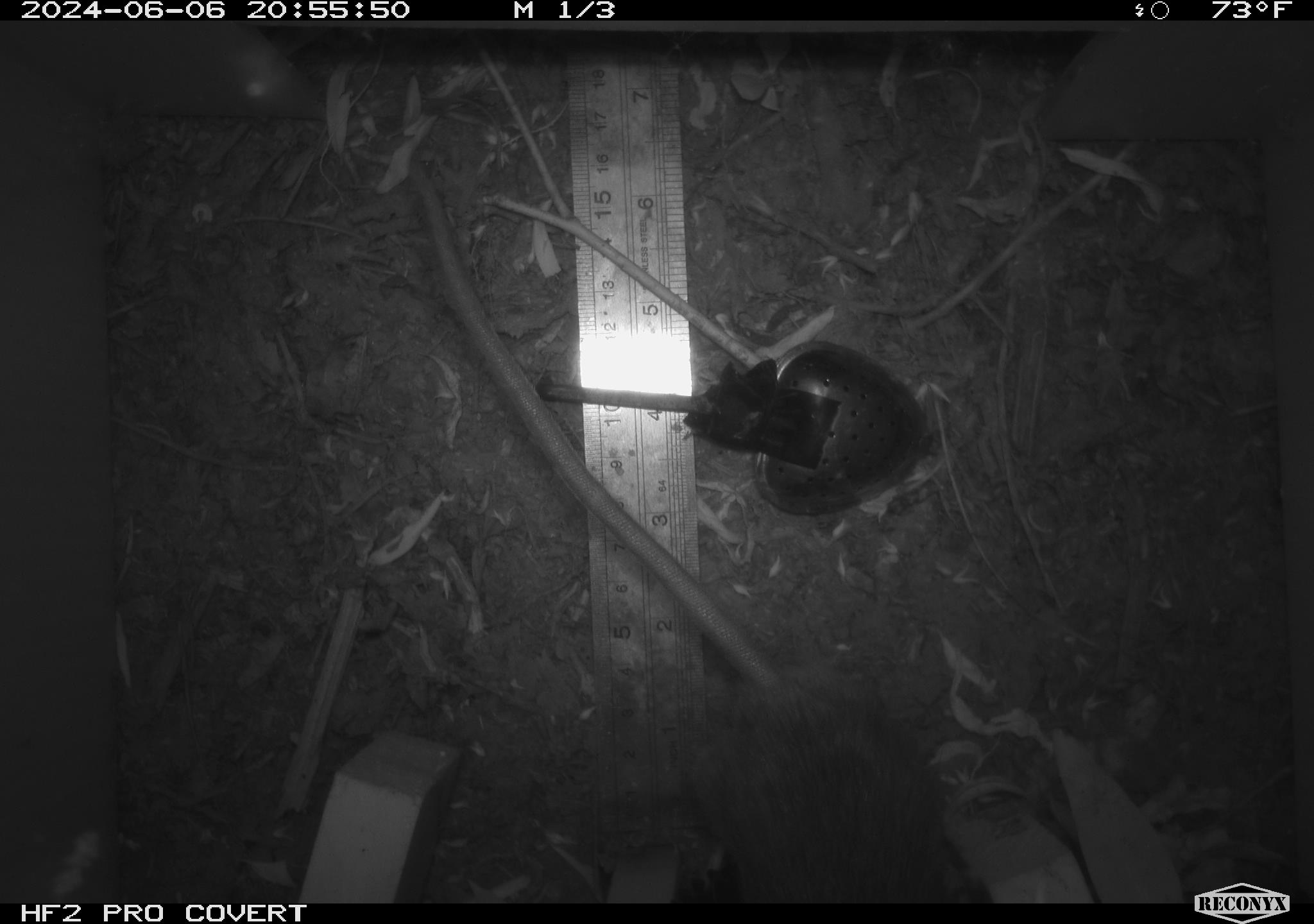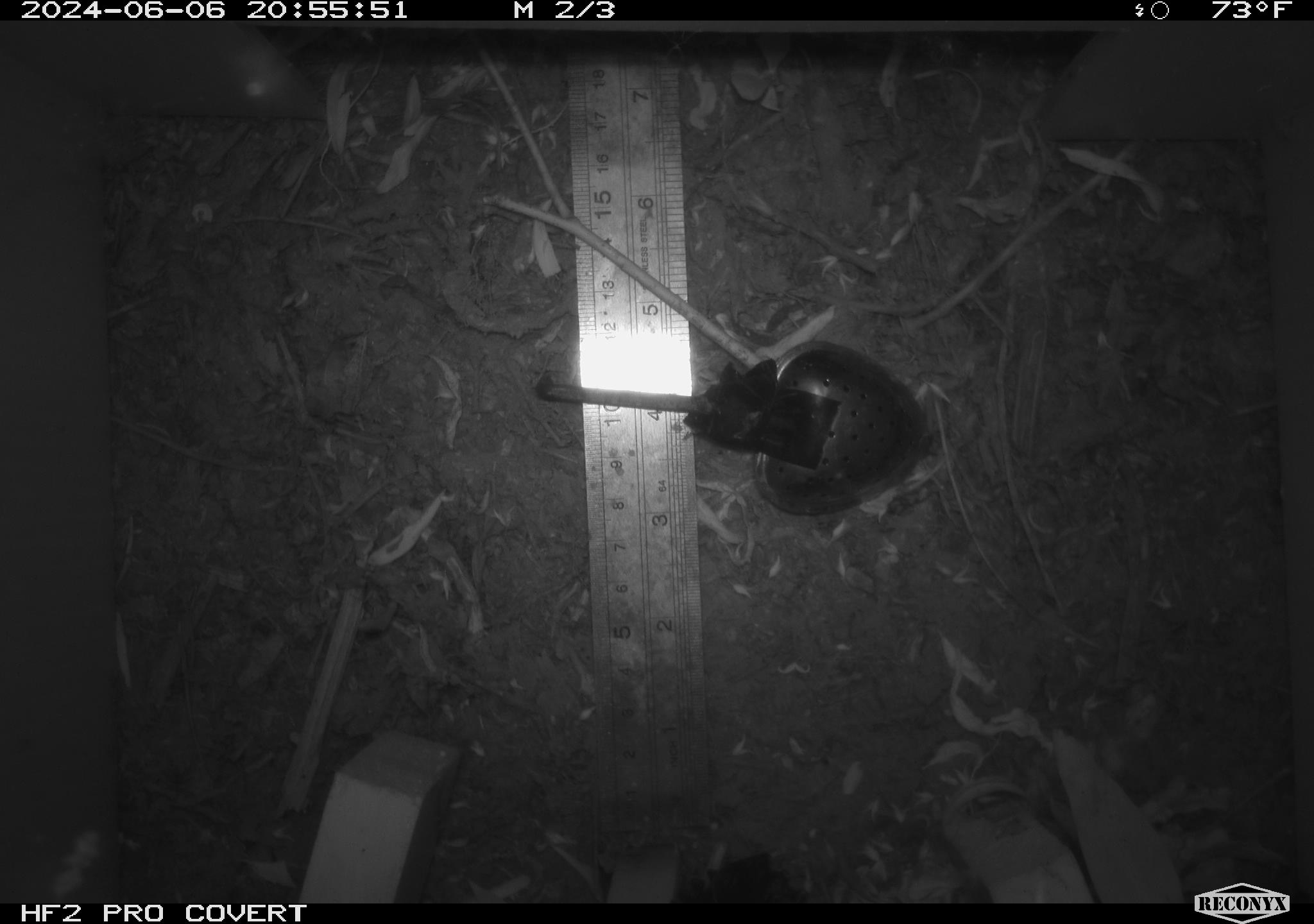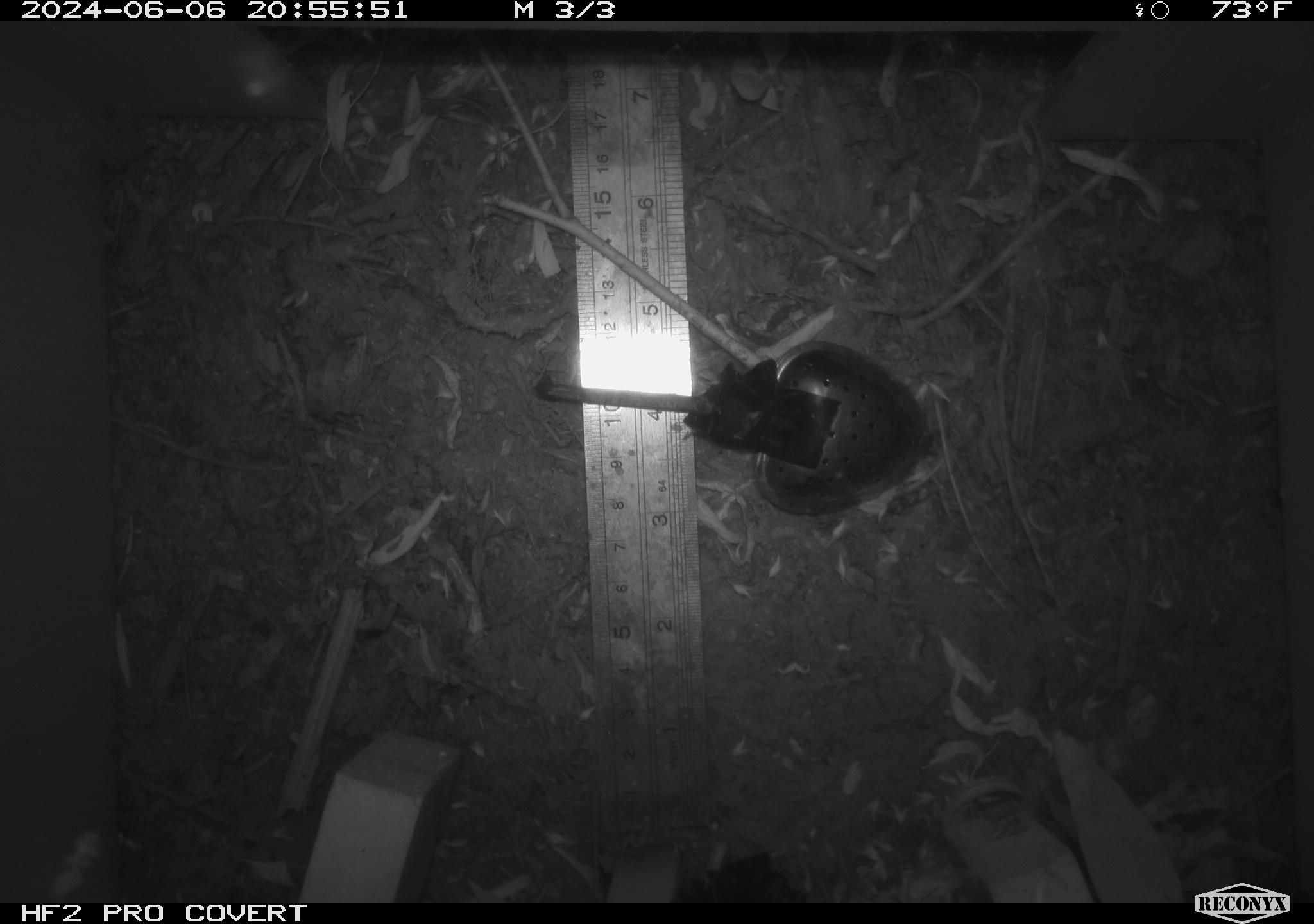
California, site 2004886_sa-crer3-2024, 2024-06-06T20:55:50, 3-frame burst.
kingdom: Animalia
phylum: Chordata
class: Mammalia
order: Rodentia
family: Muridae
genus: Rattus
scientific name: Rattus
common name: rat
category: rattus species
Rattus species (rat) (Rattus).